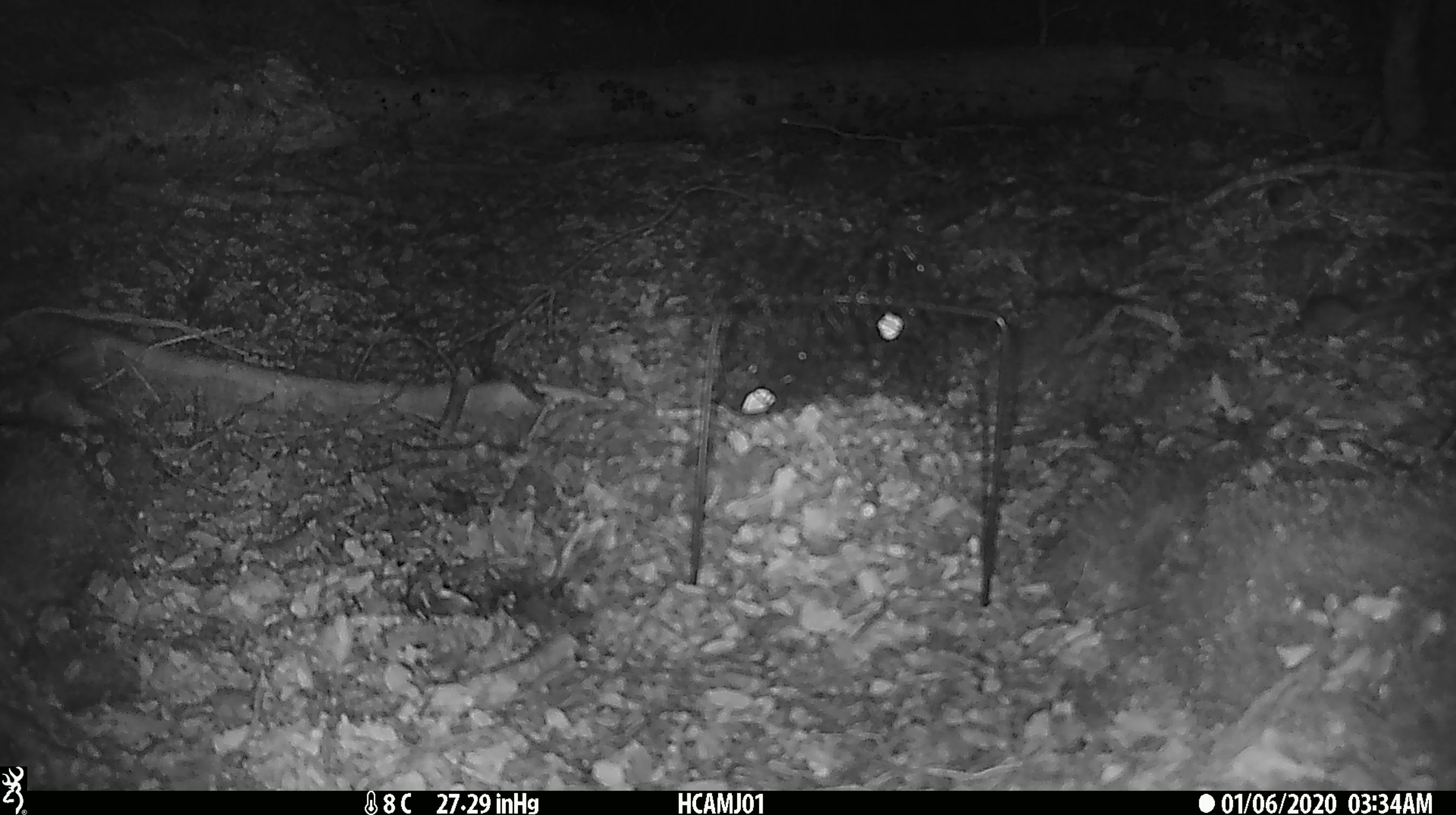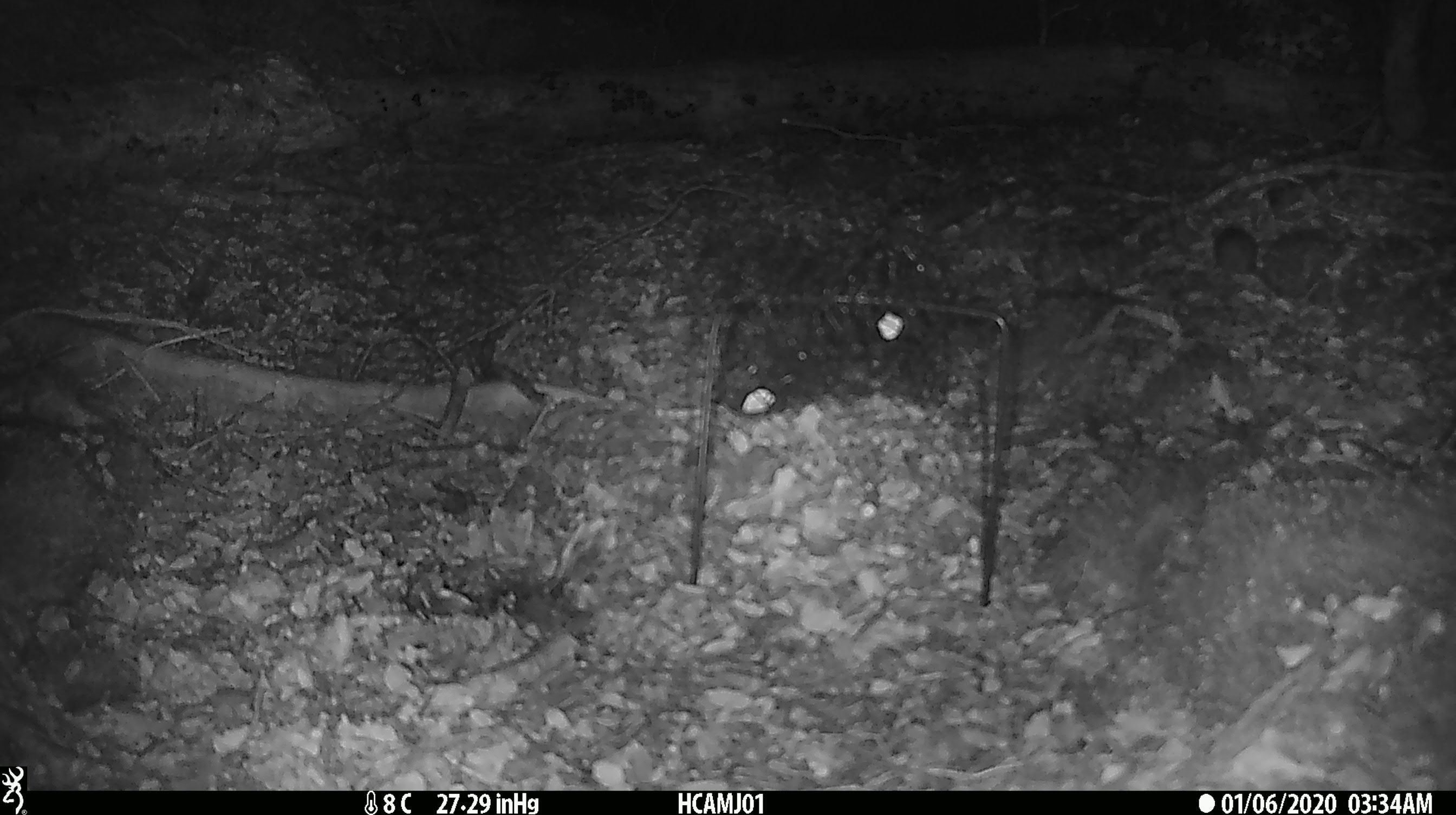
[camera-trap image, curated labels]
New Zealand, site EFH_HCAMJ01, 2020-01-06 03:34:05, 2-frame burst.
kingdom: Animalia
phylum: Chordata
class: Mammalia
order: Rodentia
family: Muridae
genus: Mus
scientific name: Mus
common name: mouse